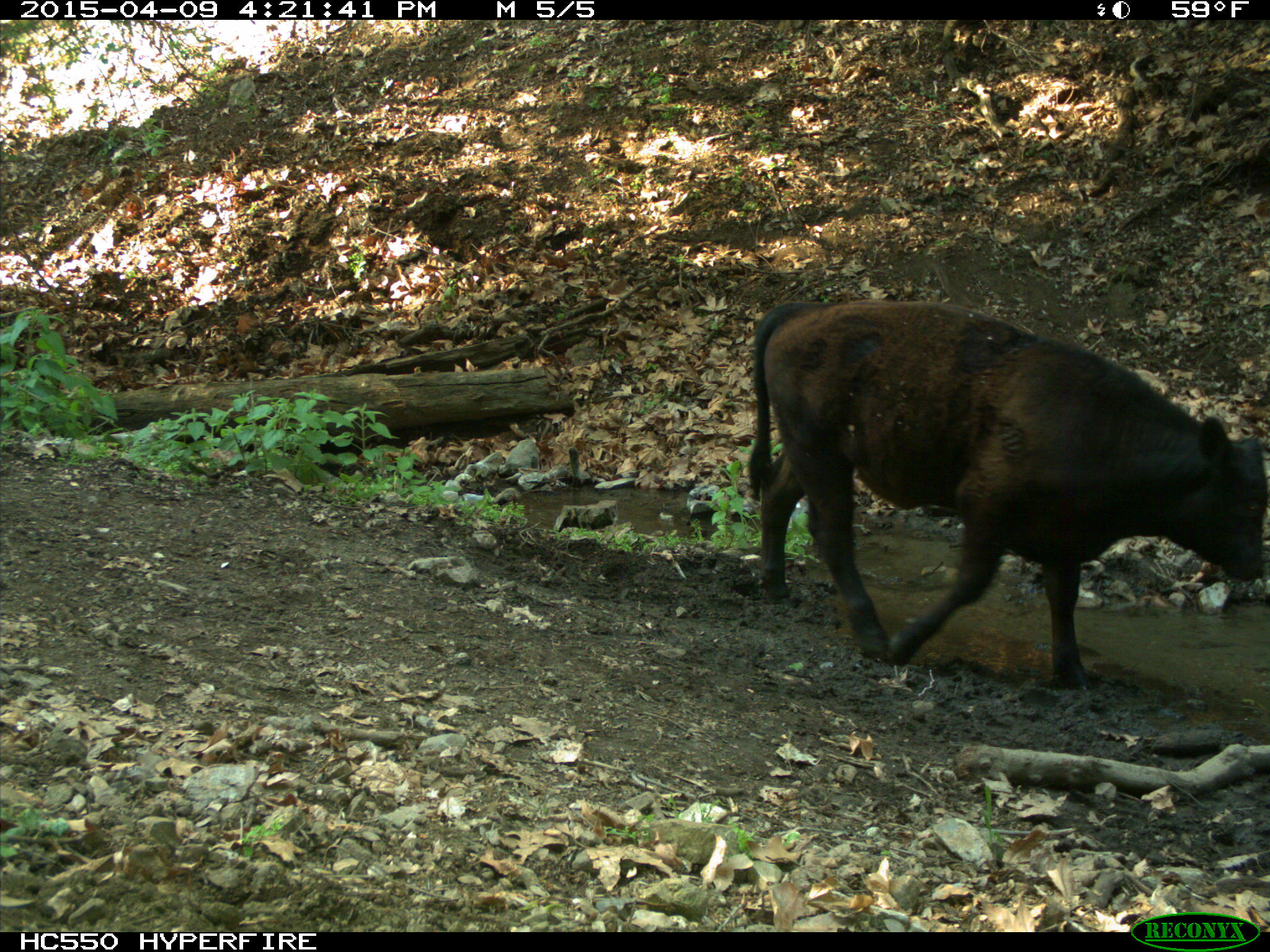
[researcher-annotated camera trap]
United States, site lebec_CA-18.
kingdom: Animalia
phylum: Chordata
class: Mammalia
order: Artiodactyla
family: Bovidae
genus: Bos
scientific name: Bos taurus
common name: domestic cow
Bos taurus (domestic cow).